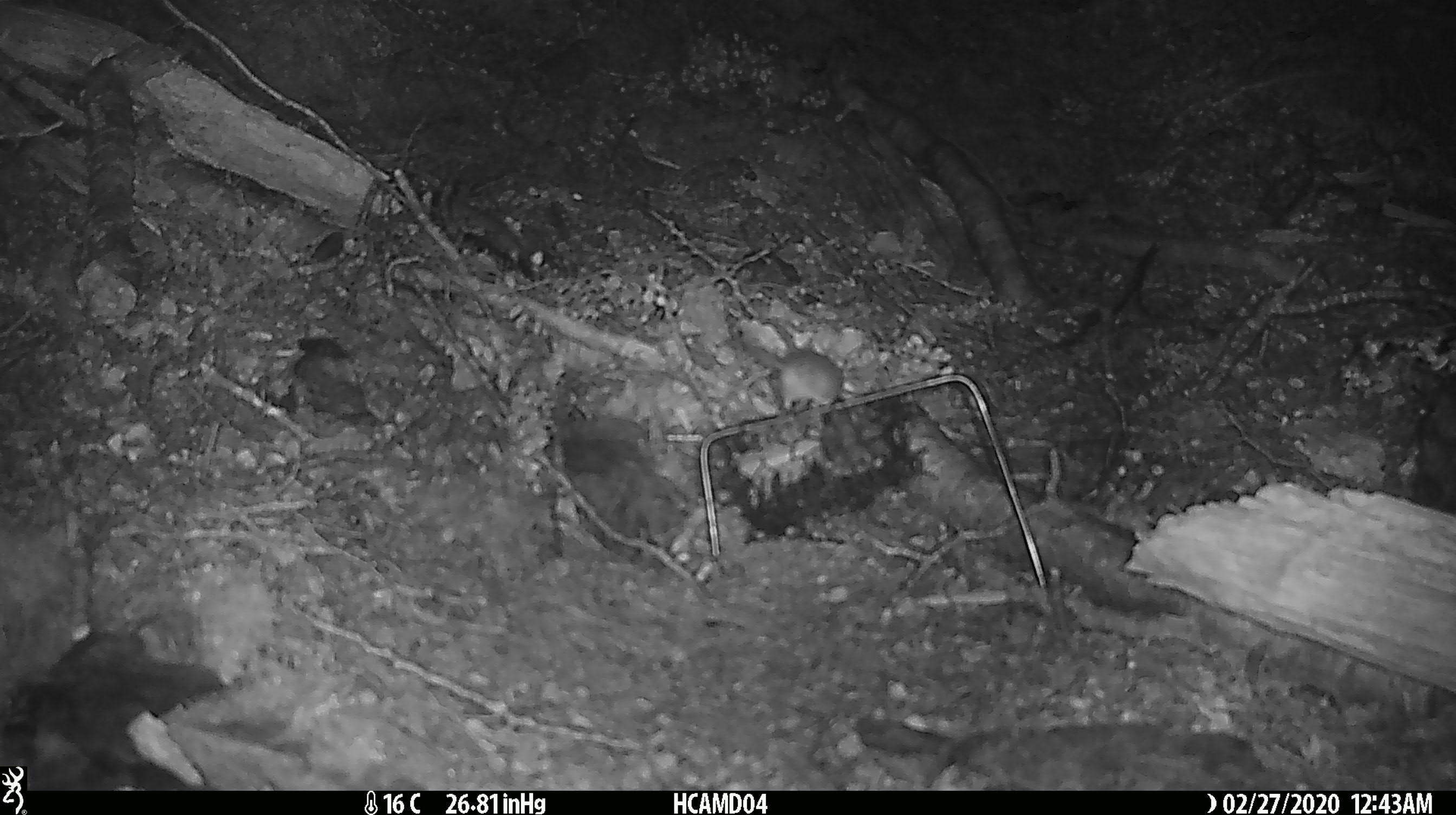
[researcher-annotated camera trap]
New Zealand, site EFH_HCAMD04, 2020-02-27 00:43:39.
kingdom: Animalia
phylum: Chordata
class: Mammalia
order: Rodentia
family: Muridae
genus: Mus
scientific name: Mus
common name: mouse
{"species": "mouse (Mus)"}